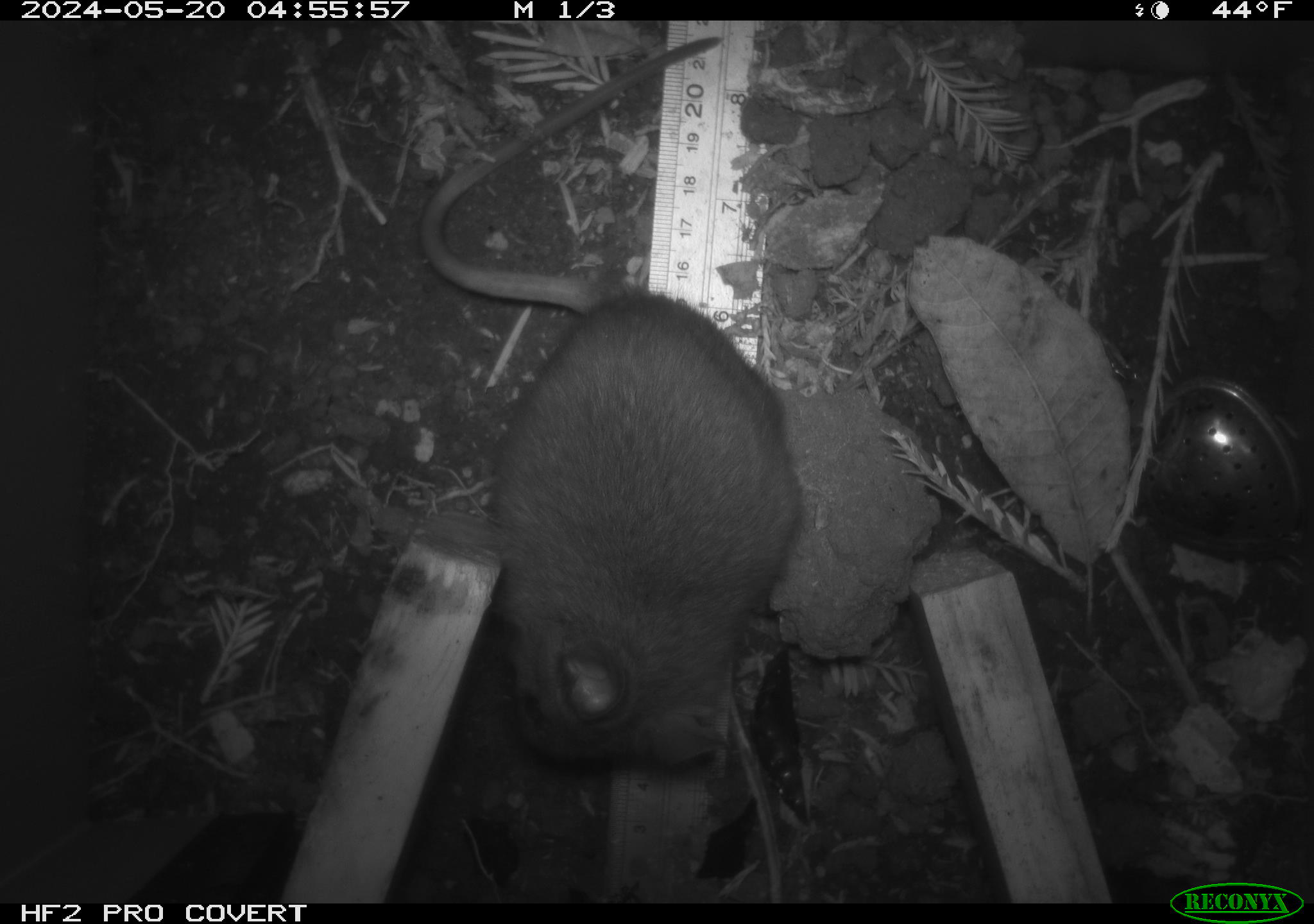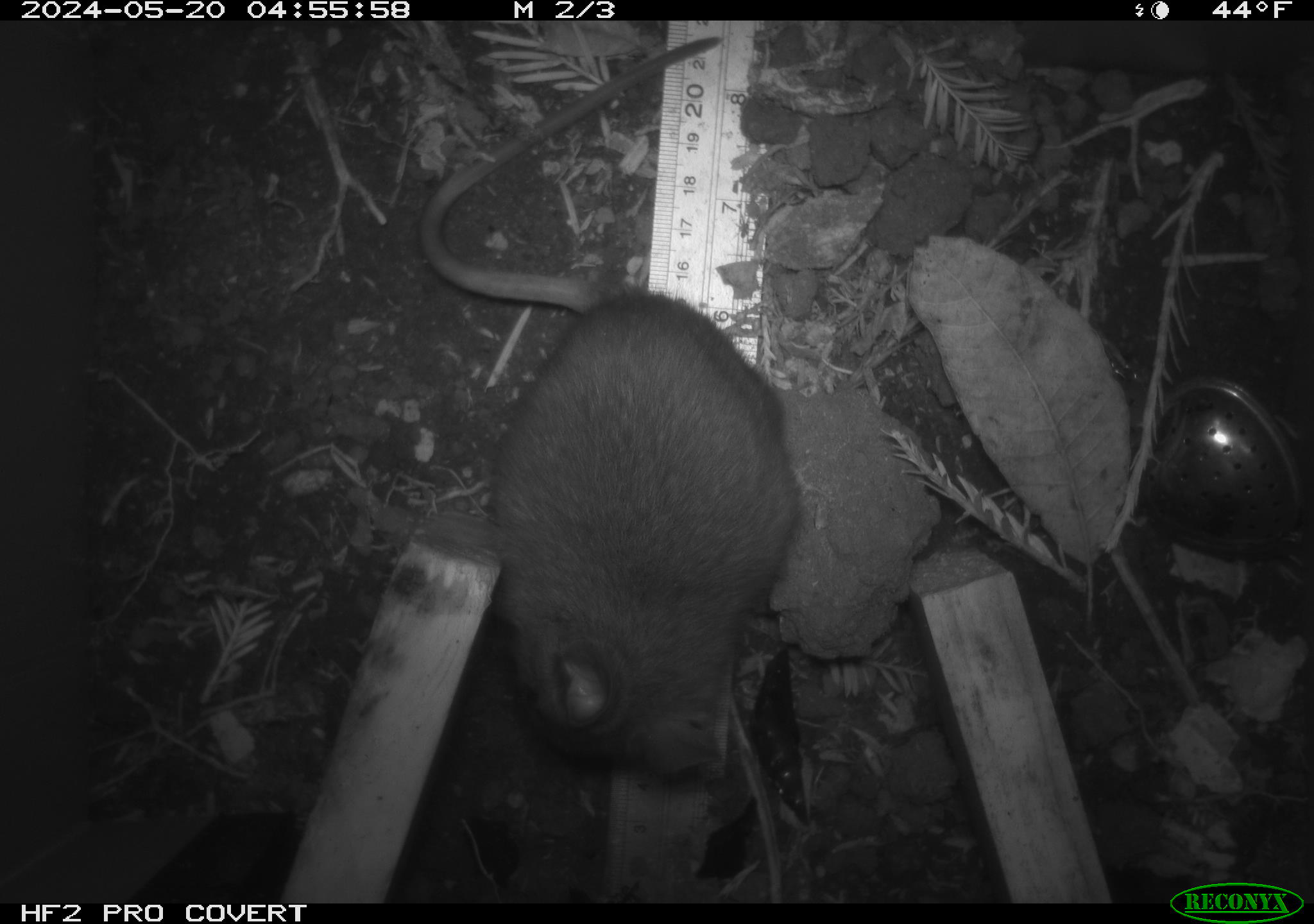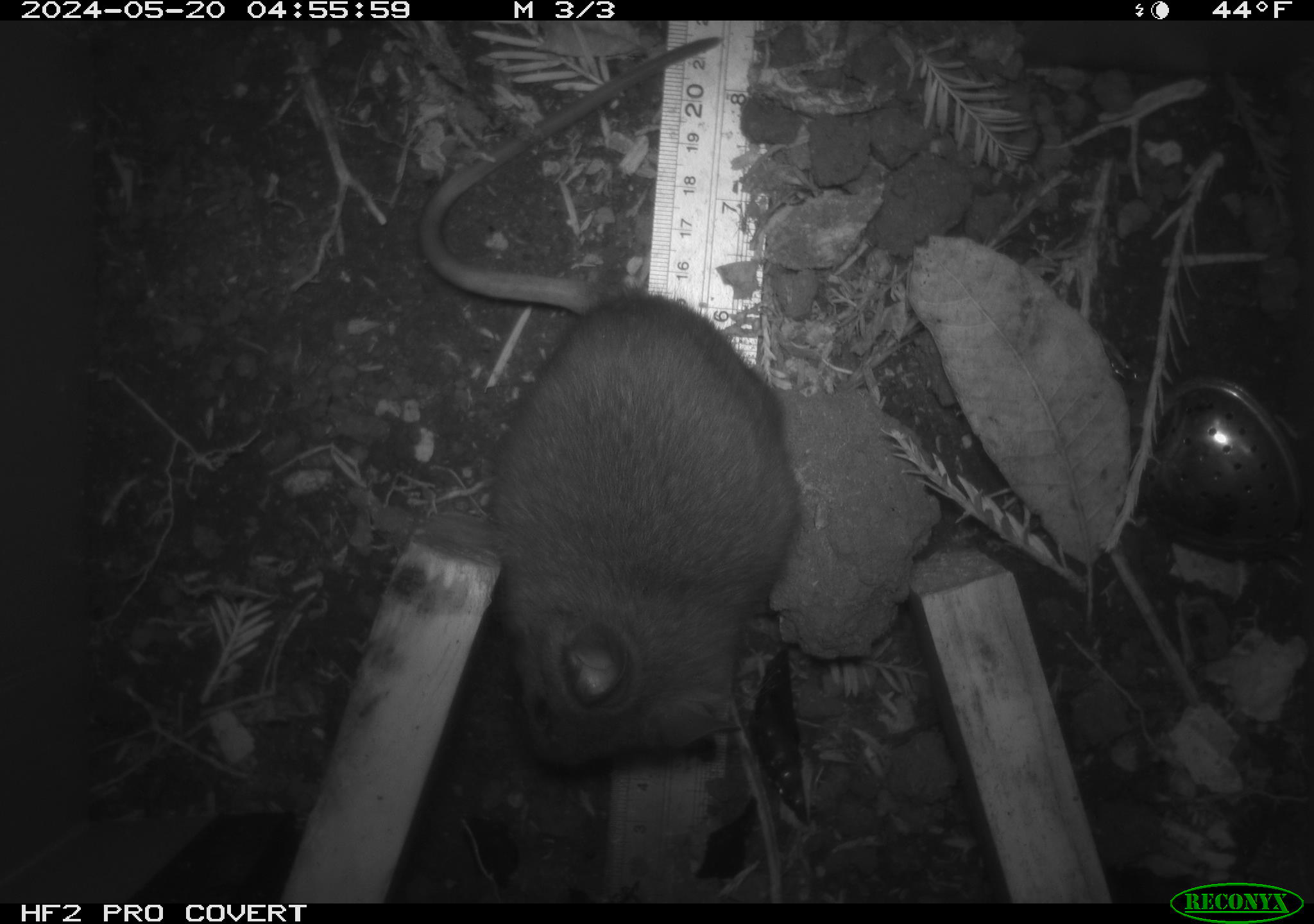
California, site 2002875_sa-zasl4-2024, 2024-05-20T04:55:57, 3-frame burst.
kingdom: Animalia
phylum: Chordata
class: Mammalia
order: Rodentia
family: Cricetidae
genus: Neotoma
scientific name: Neotoma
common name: pack rat or woodrat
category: neotoma species